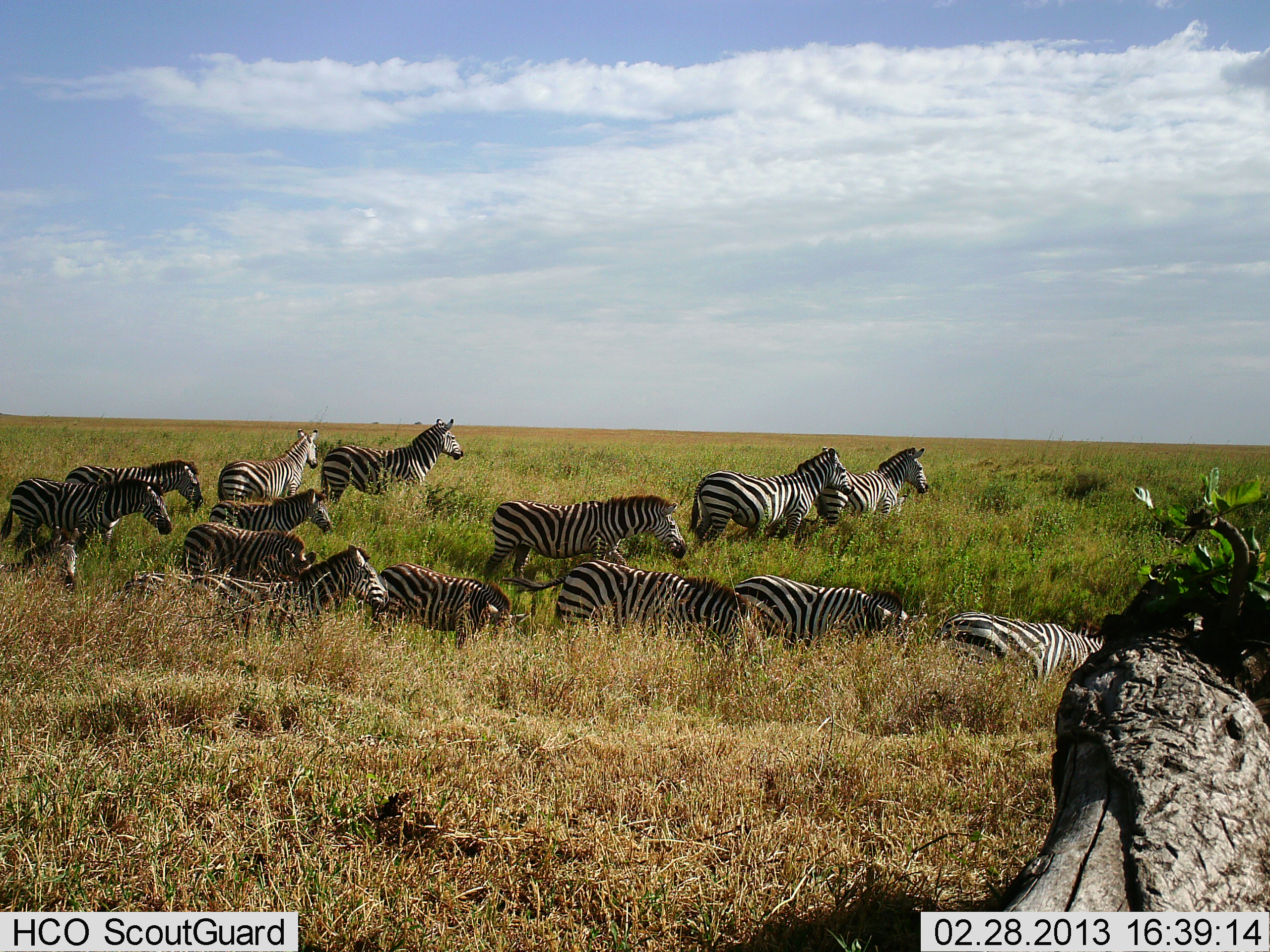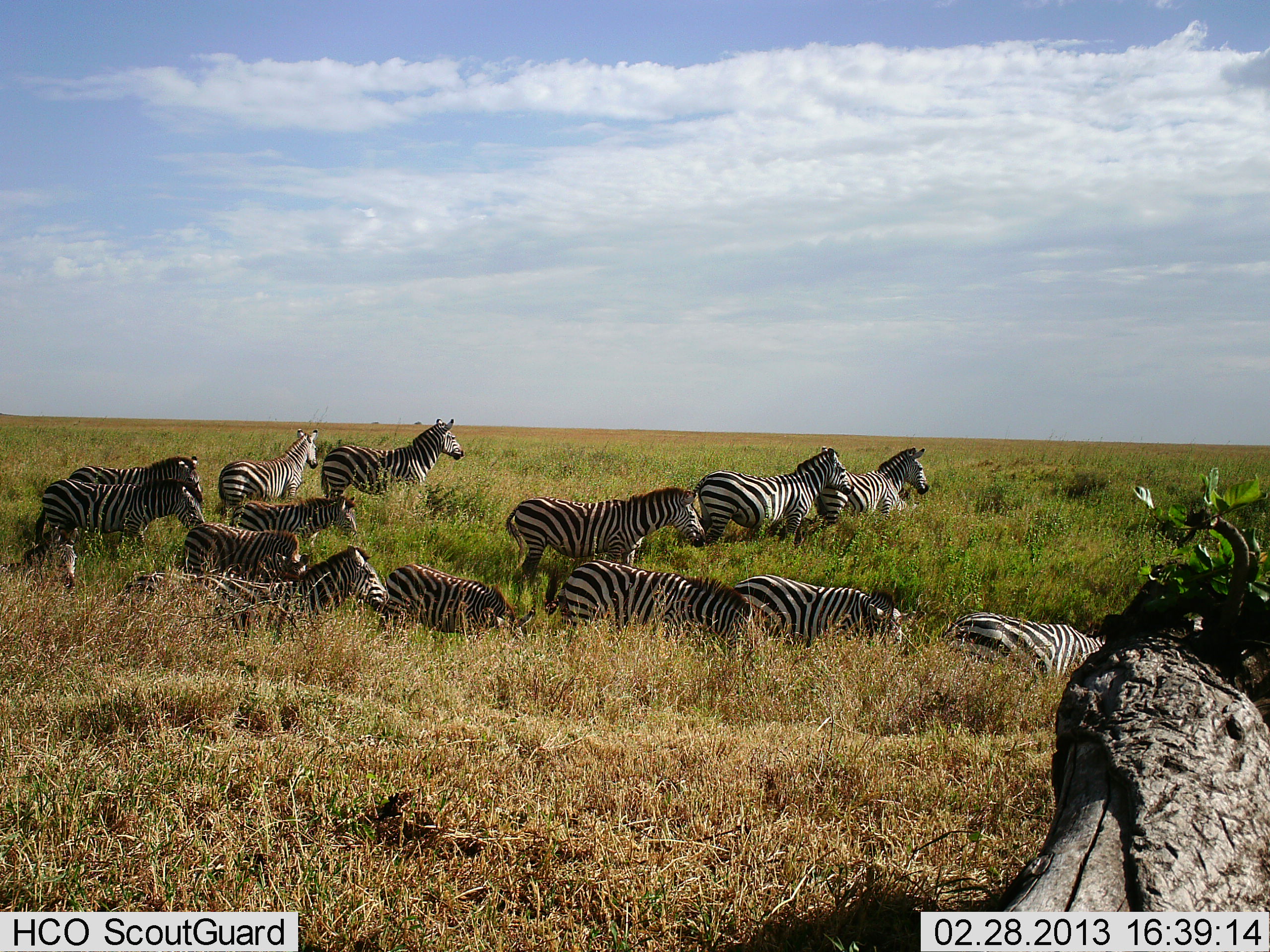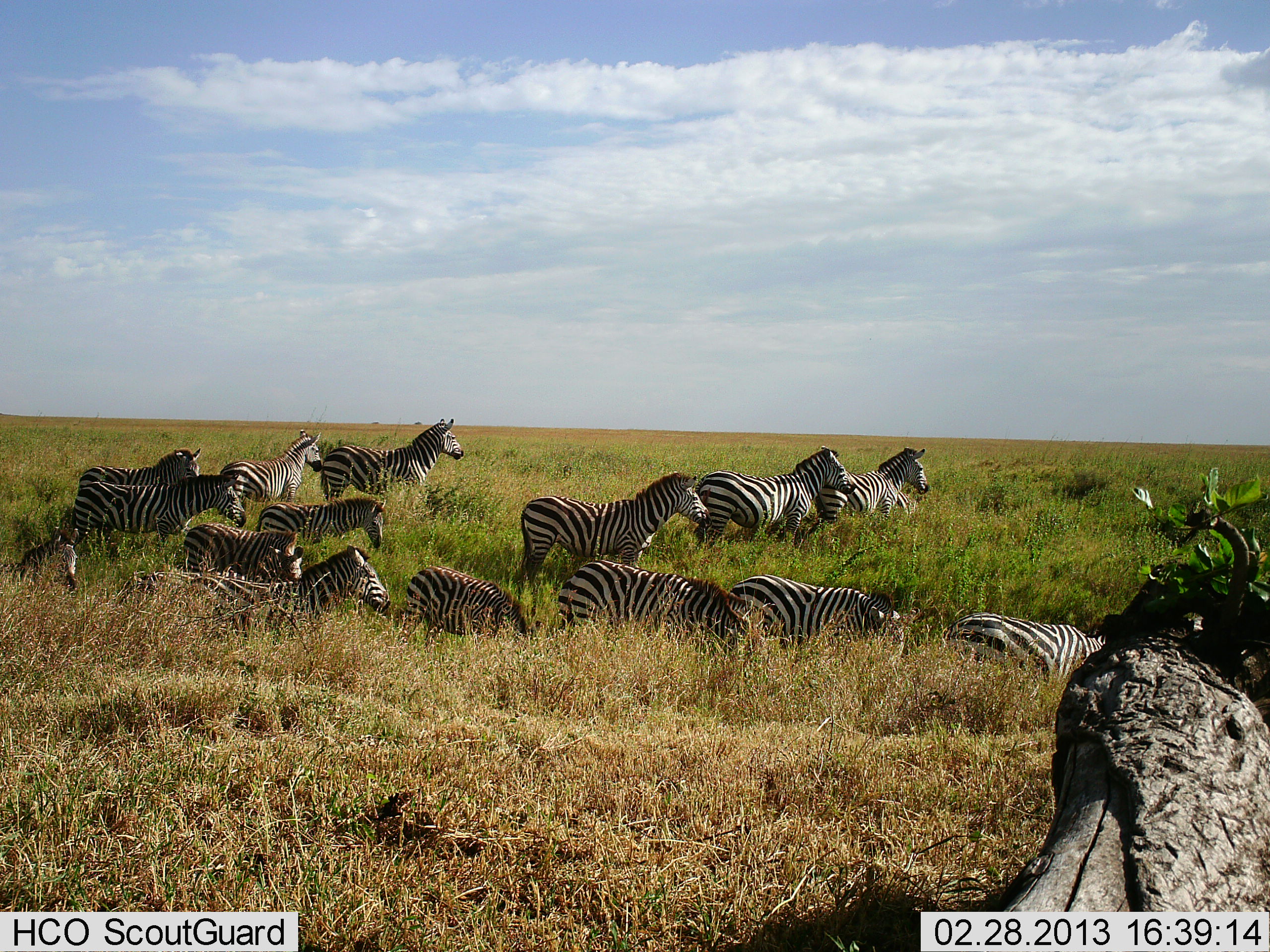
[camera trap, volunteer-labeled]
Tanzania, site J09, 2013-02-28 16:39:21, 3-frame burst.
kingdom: Animalia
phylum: Chordata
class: Mammalia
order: Perissodactyla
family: Equidae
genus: Equus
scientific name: Equus quagga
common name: plains zebra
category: zebra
Zebra (plains zebra) (Equus quagga), count 11-50. Behavior (volunteer vote fractions): standing 47%, resting 16%, moving 63%, interacting 0%. Young present (vote fraction): 11%. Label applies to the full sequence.